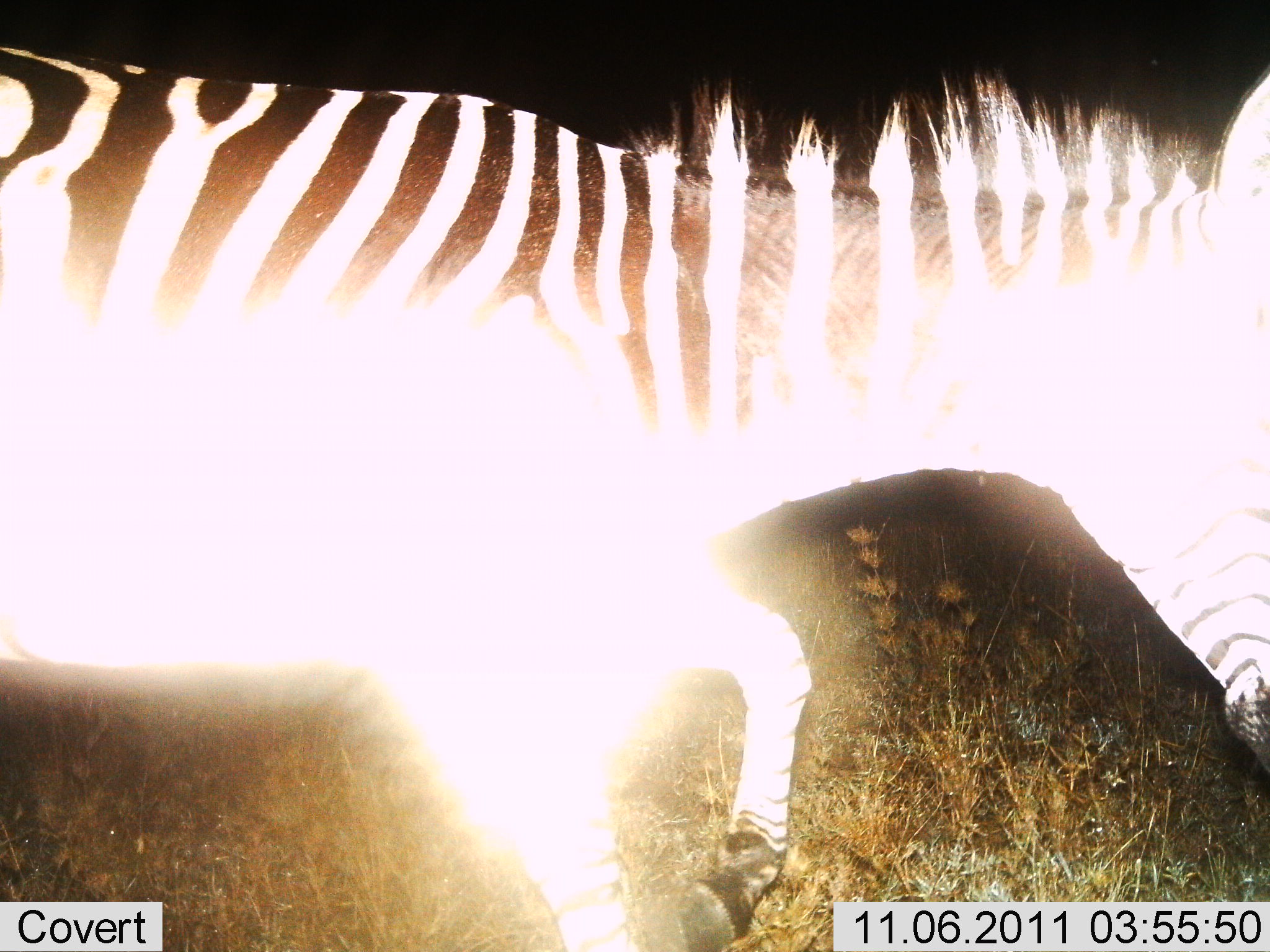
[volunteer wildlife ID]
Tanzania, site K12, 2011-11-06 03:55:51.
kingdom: Animalia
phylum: Chordata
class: Mammalia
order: Perissodactyla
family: Equidae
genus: Equus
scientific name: Equus quagga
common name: plains zebra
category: zebra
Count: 1.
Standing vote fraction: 7%.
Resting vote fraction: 0%.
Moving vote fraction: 93%.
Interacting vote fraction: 0%.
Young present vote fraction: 0%.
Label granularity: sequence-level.